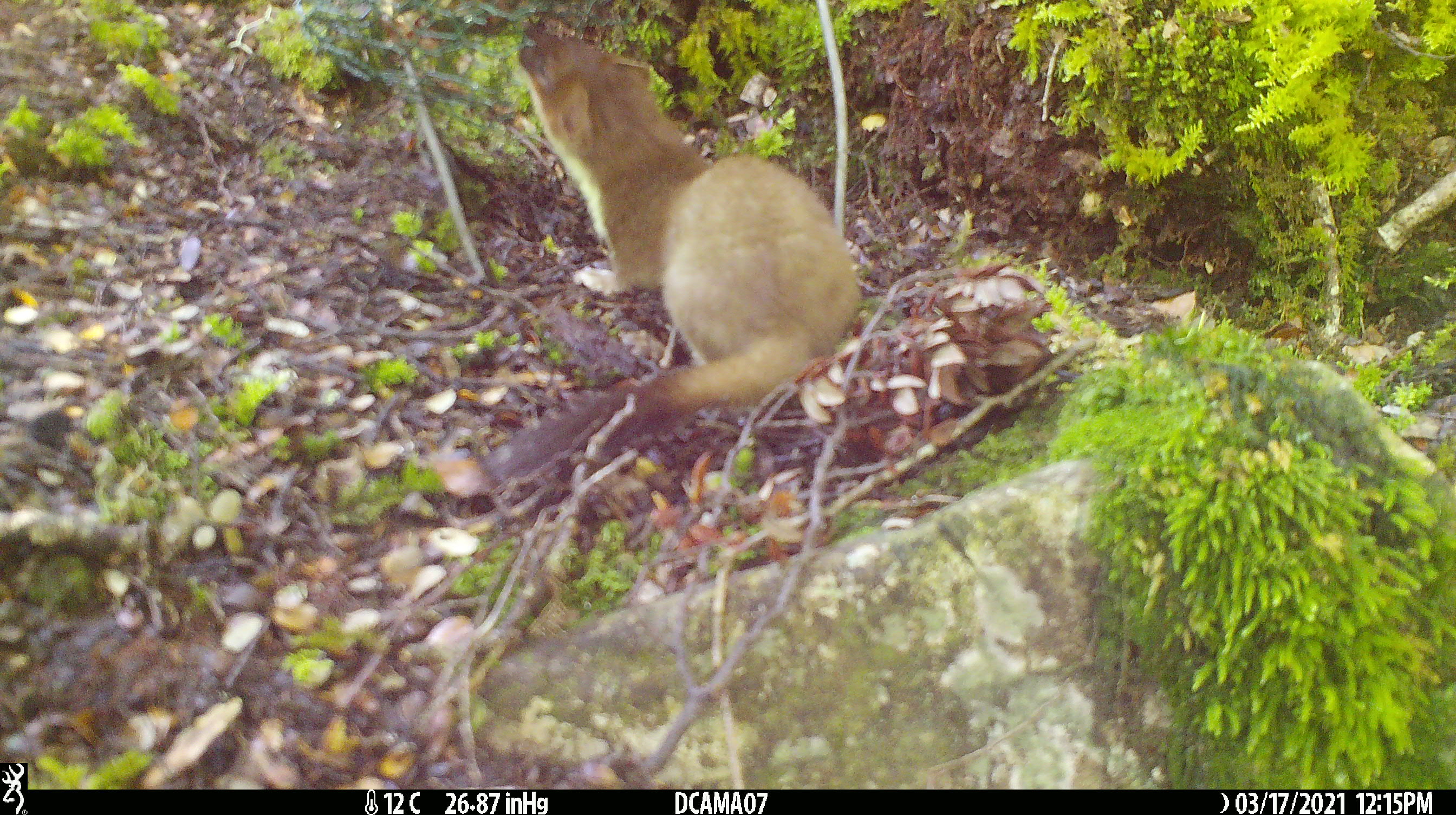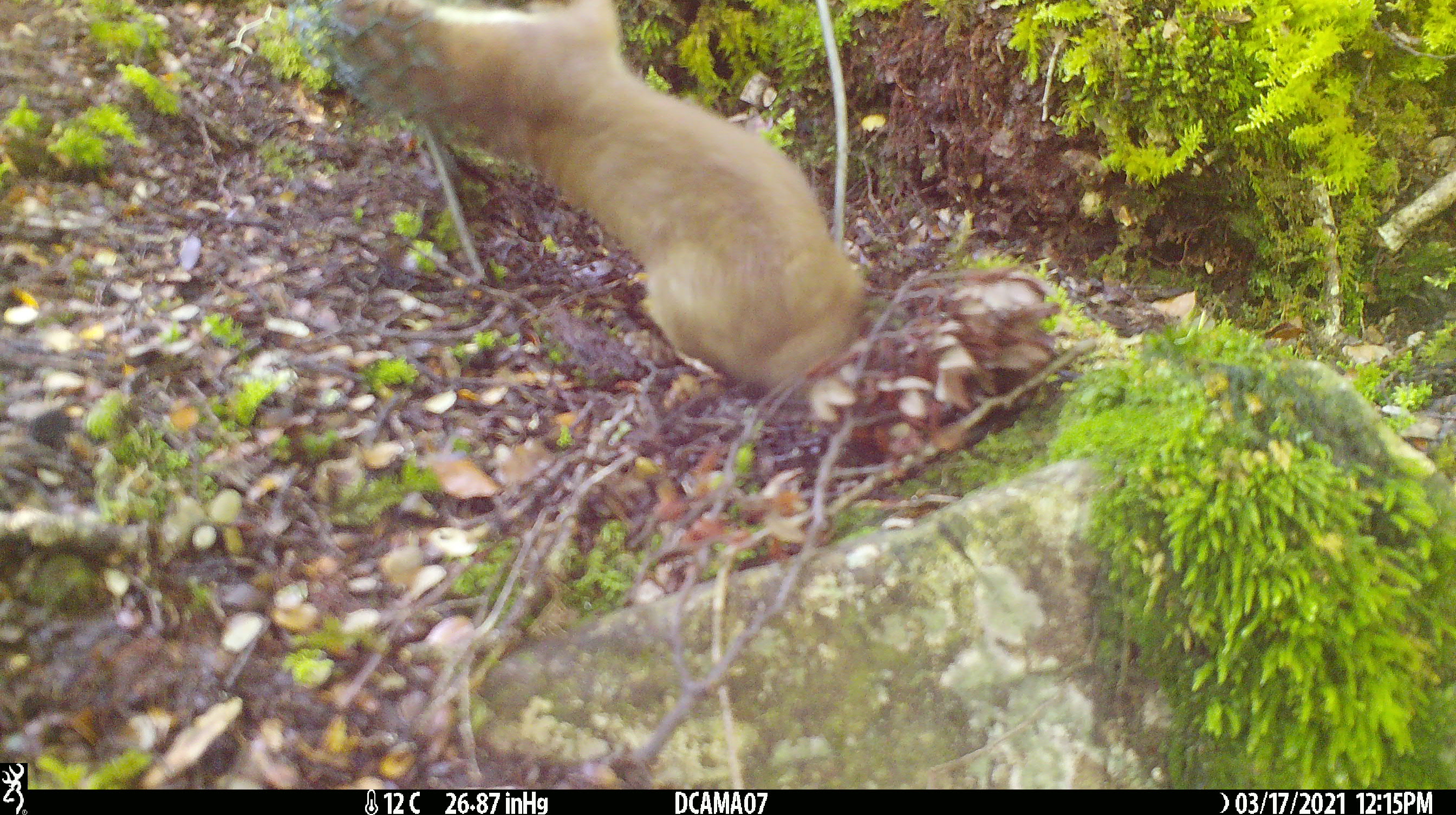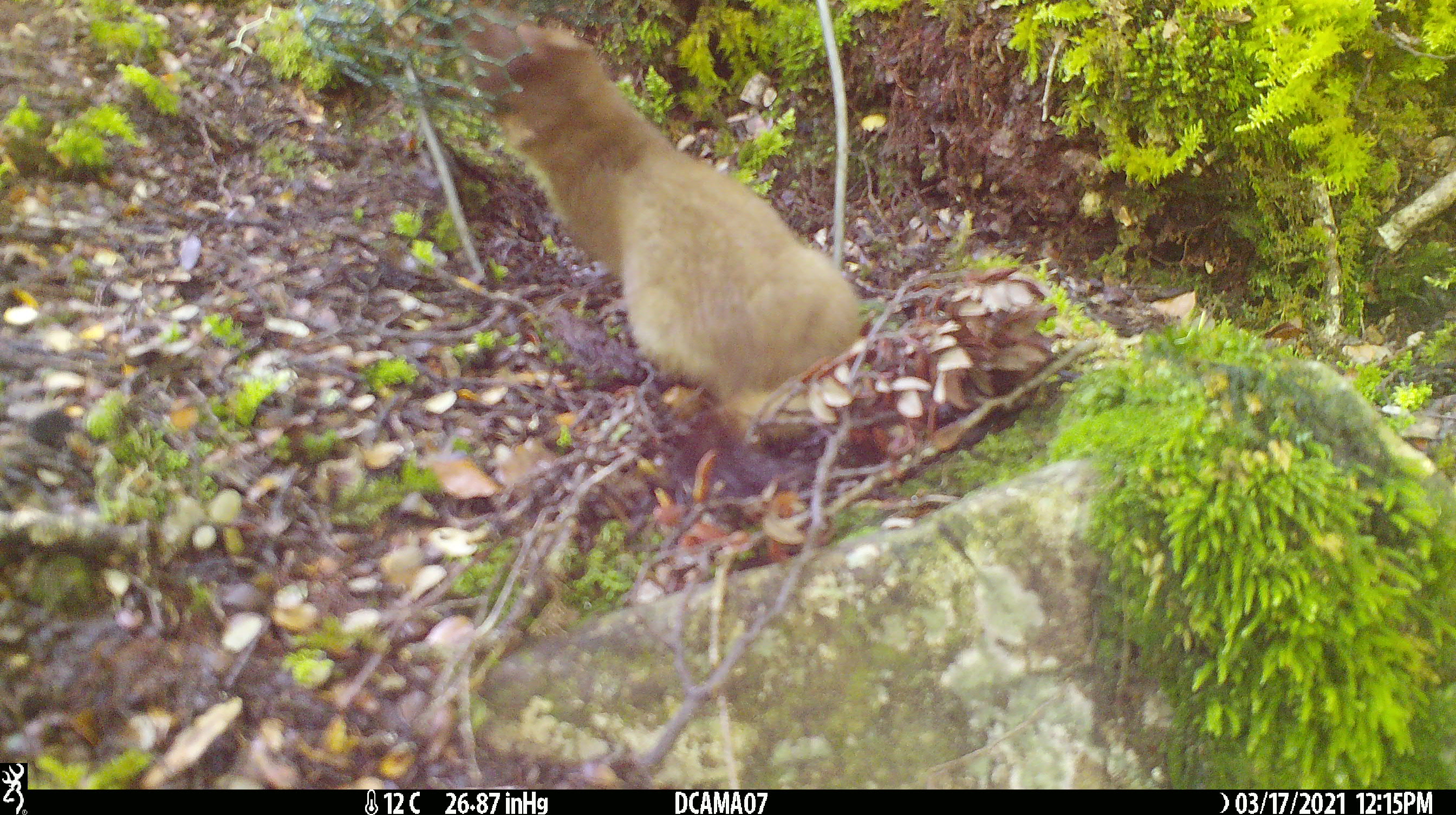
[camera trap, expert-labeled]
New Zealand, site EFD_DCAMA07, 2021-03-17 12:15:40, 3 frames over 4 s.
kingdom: Animalia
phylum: Chordata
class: Mammalia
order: Carnivora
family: Mustelidae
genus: Mustela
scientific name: Mustela erminea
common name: stoat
Stoat (Mustela erminea).